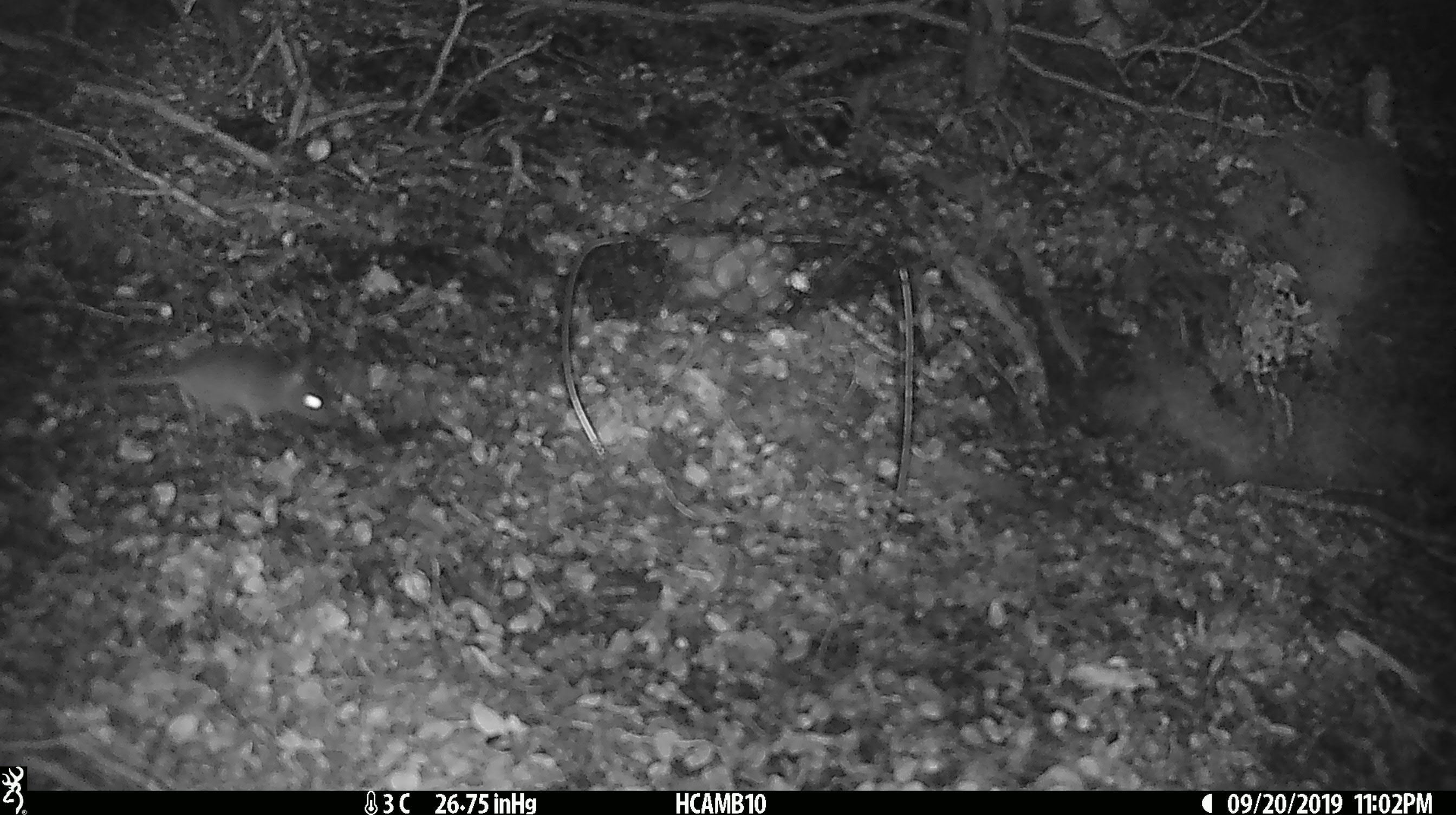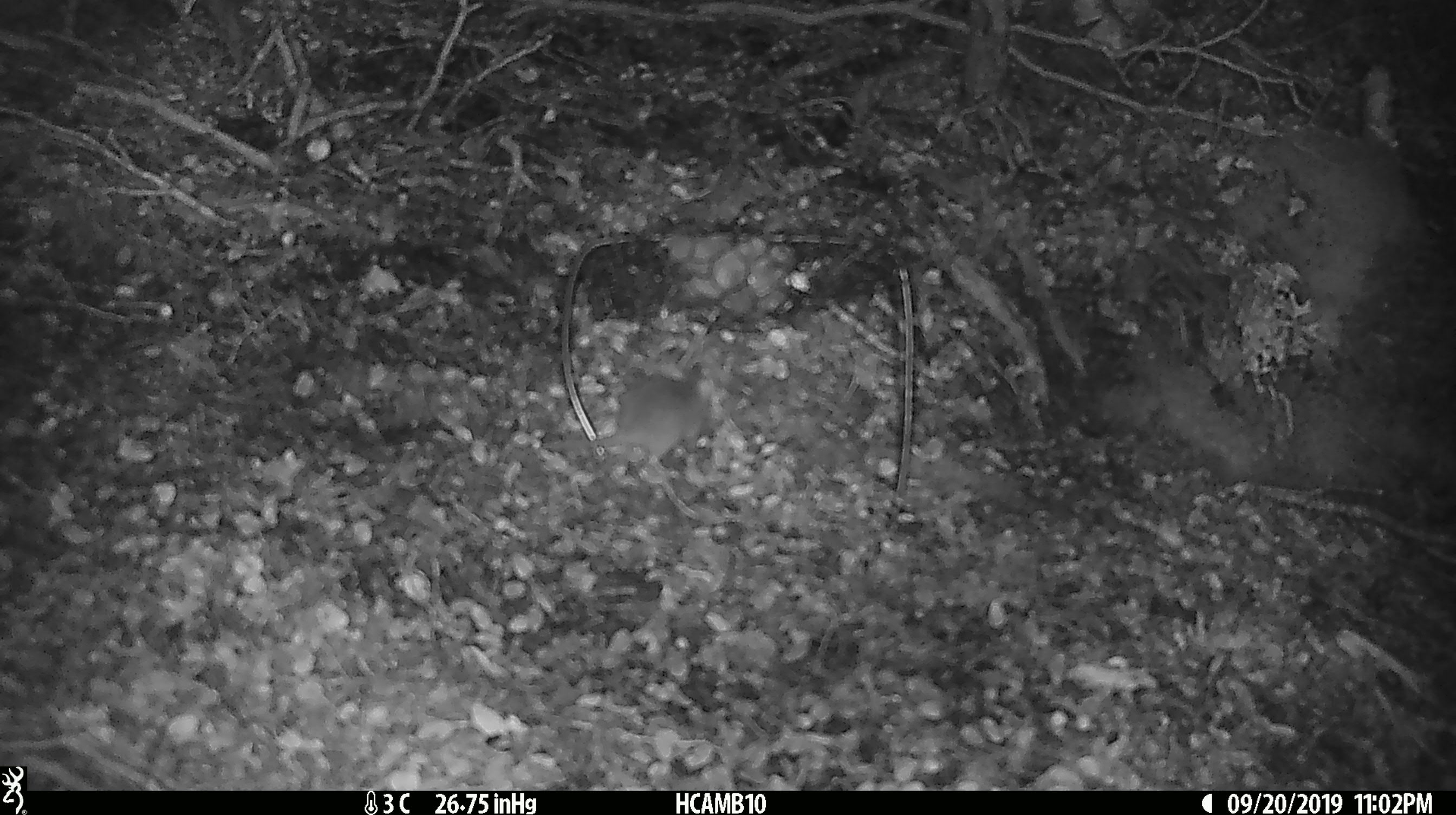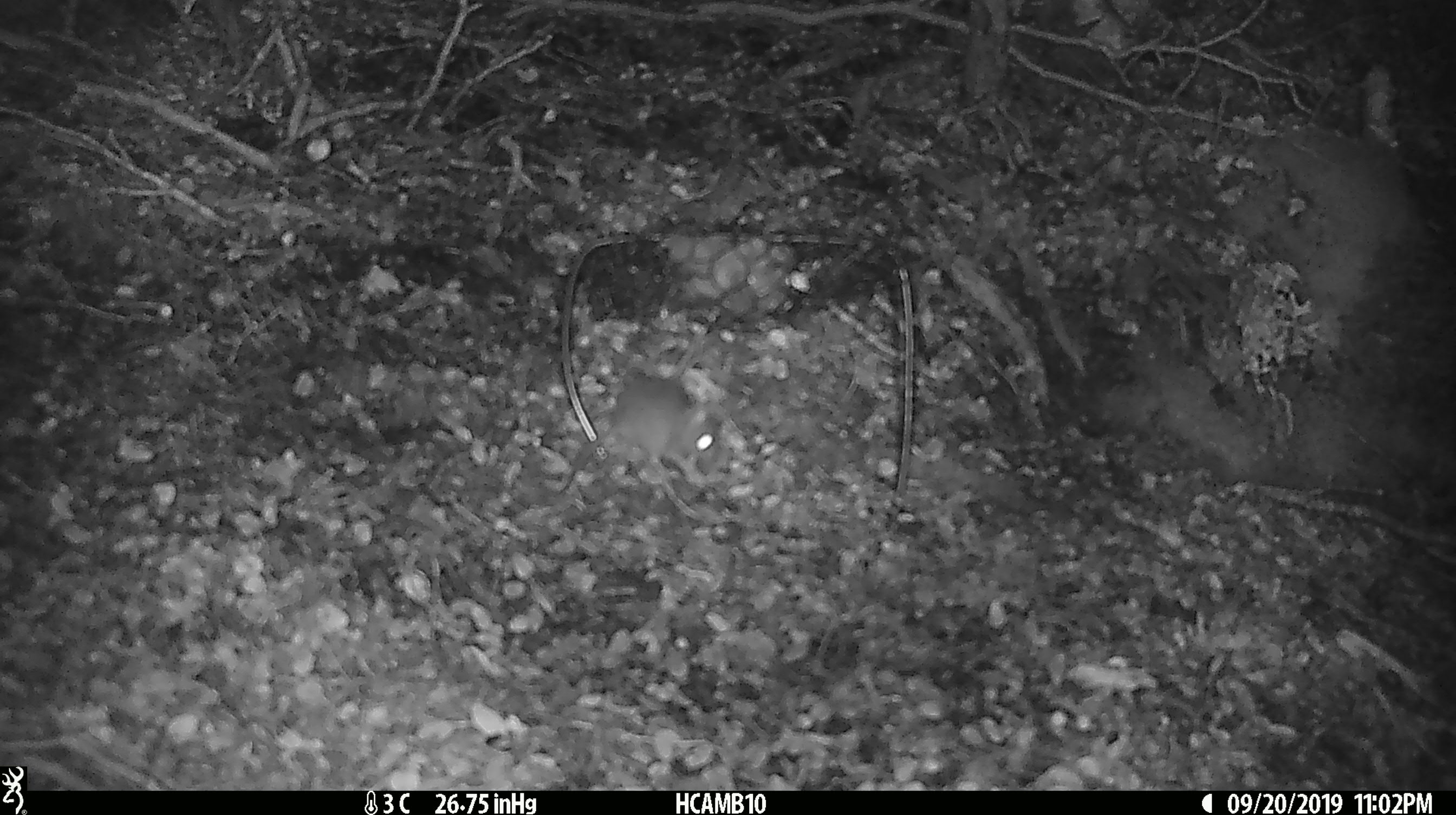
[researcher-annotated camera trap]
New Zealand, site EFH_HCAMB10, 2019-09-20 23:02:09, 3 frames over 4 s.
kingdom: Animalia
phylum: Chordata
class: Mammalia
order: Rodentia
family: Muridae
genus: Mus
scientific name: Mus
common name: mouse